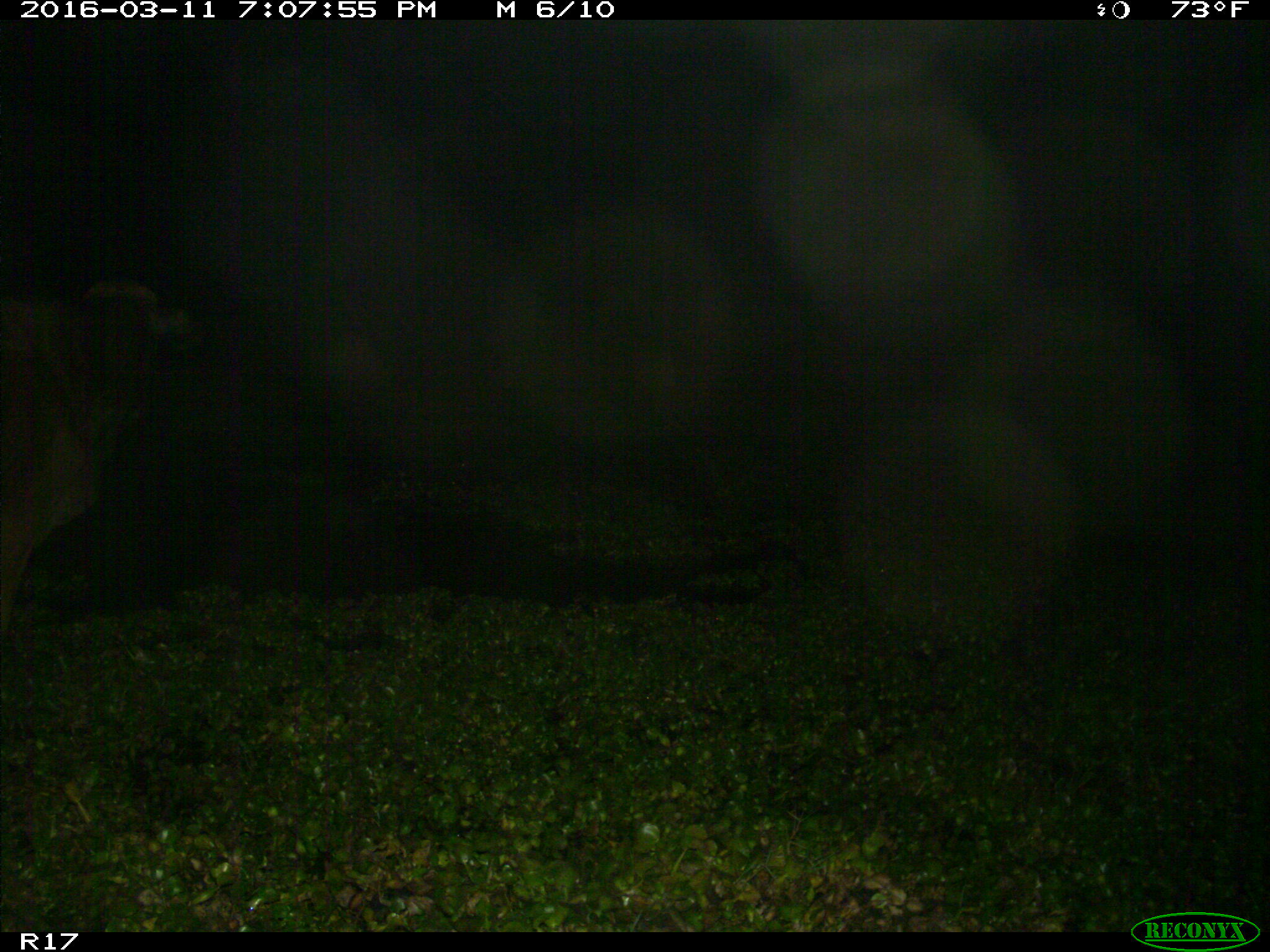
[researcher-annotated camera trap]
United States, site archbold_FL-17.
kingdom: Animalia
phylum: Chordata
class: Mammalia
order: Artiodactyla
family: Bovidae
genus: Bos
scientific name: Bos taurus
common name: domestic cow